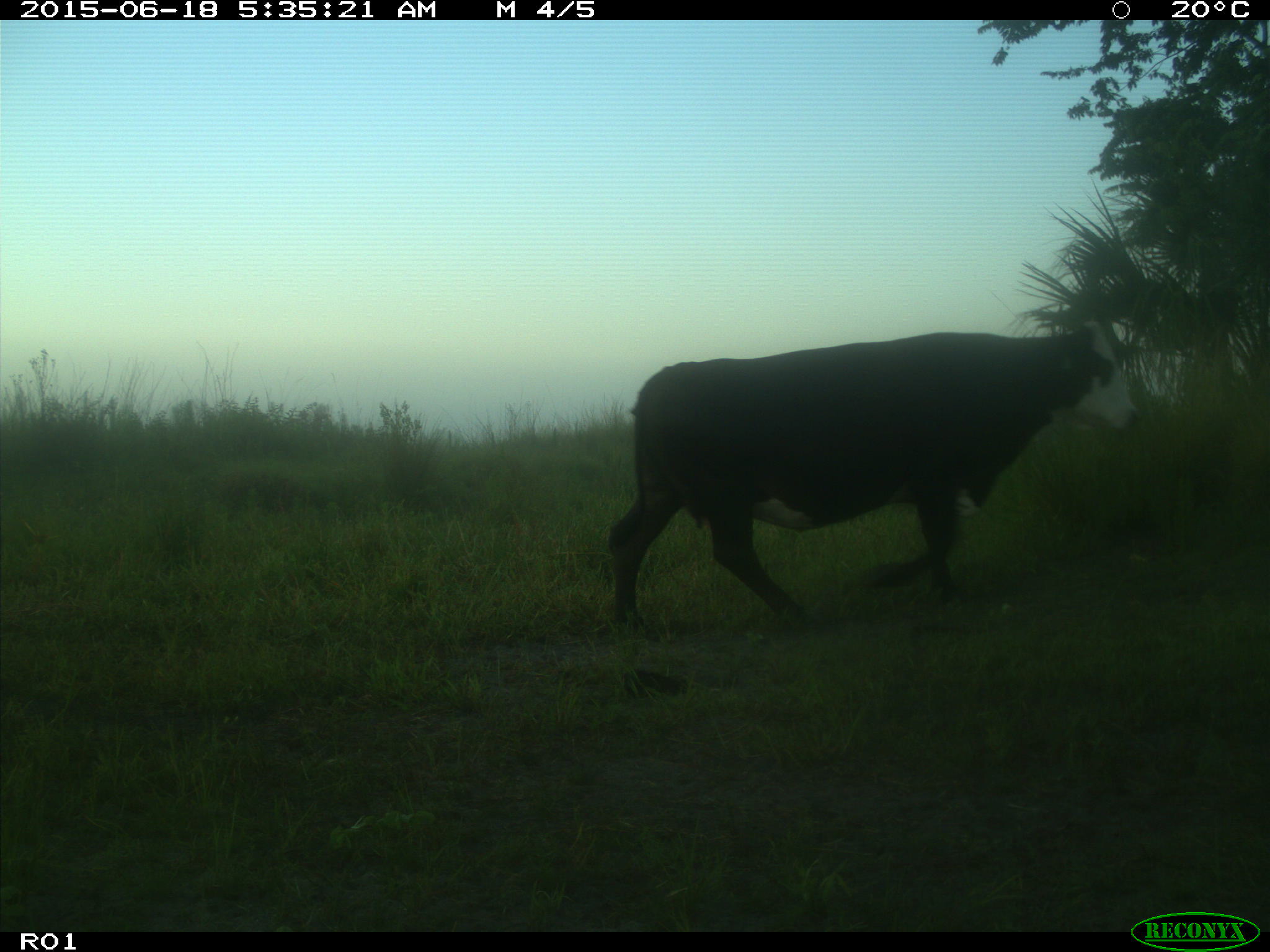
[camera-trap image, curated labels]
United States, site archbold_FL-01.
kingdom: Animalia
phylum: Chordata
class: Mammalia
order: Artiodactyla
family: Bovidae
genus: Bos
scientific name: Bos taurus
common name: domestic cow